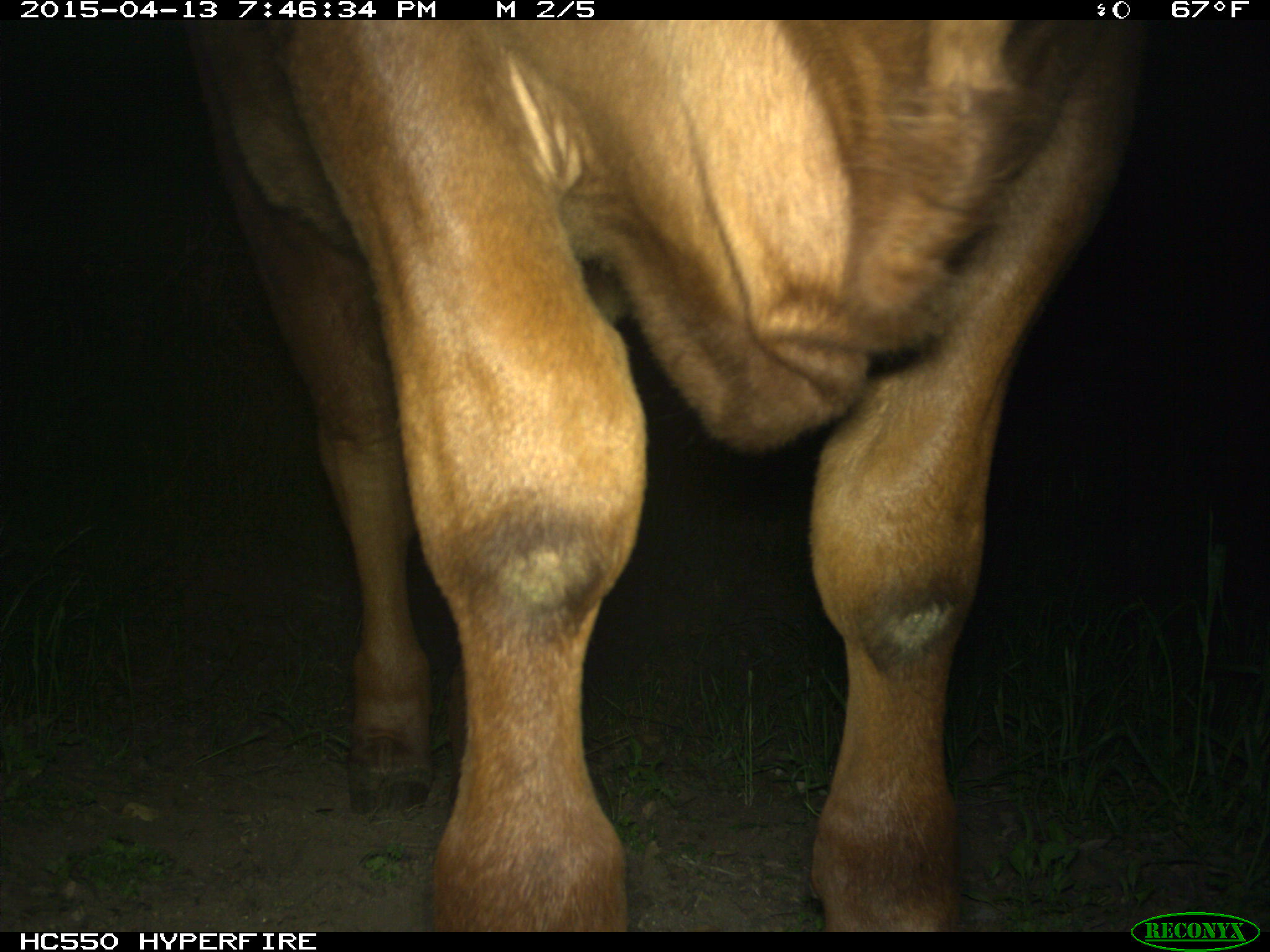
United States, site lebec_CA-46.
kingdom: Animalia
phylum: Chordata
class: Mammalia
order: Artiodactyla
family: Bovidae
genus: Bos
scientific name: Bos taurus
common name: domestic cow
Bos taurus (domestic cow).